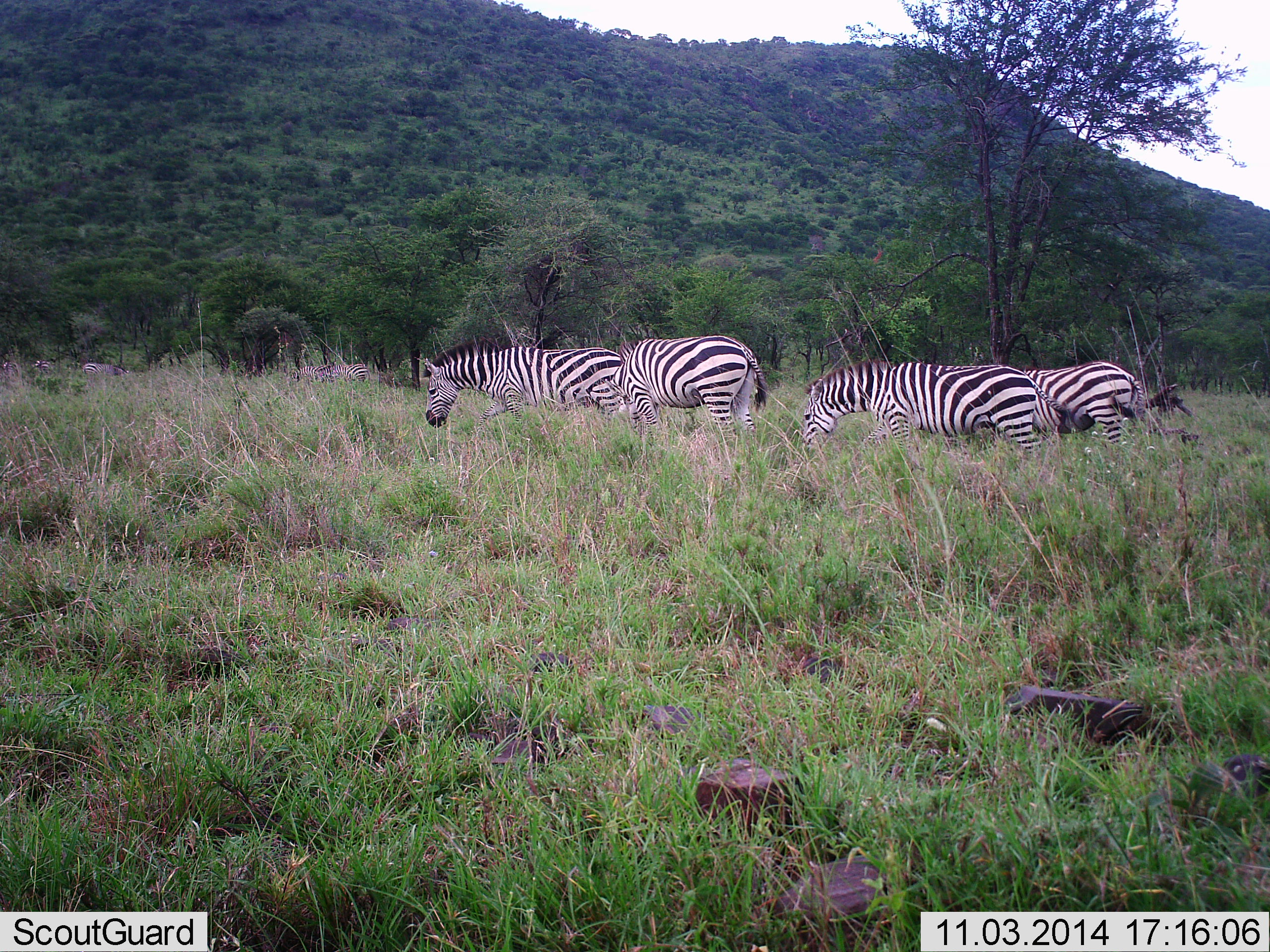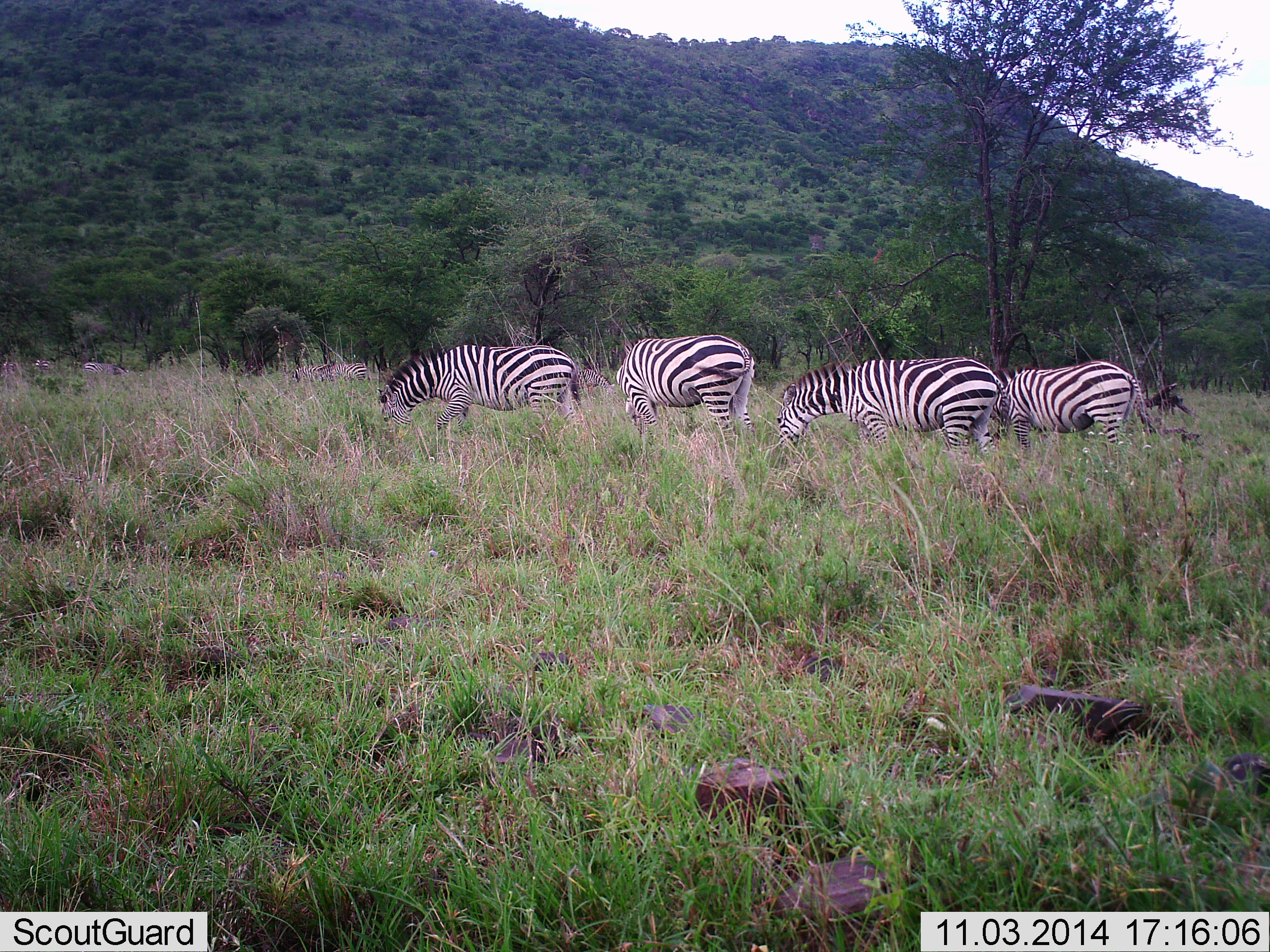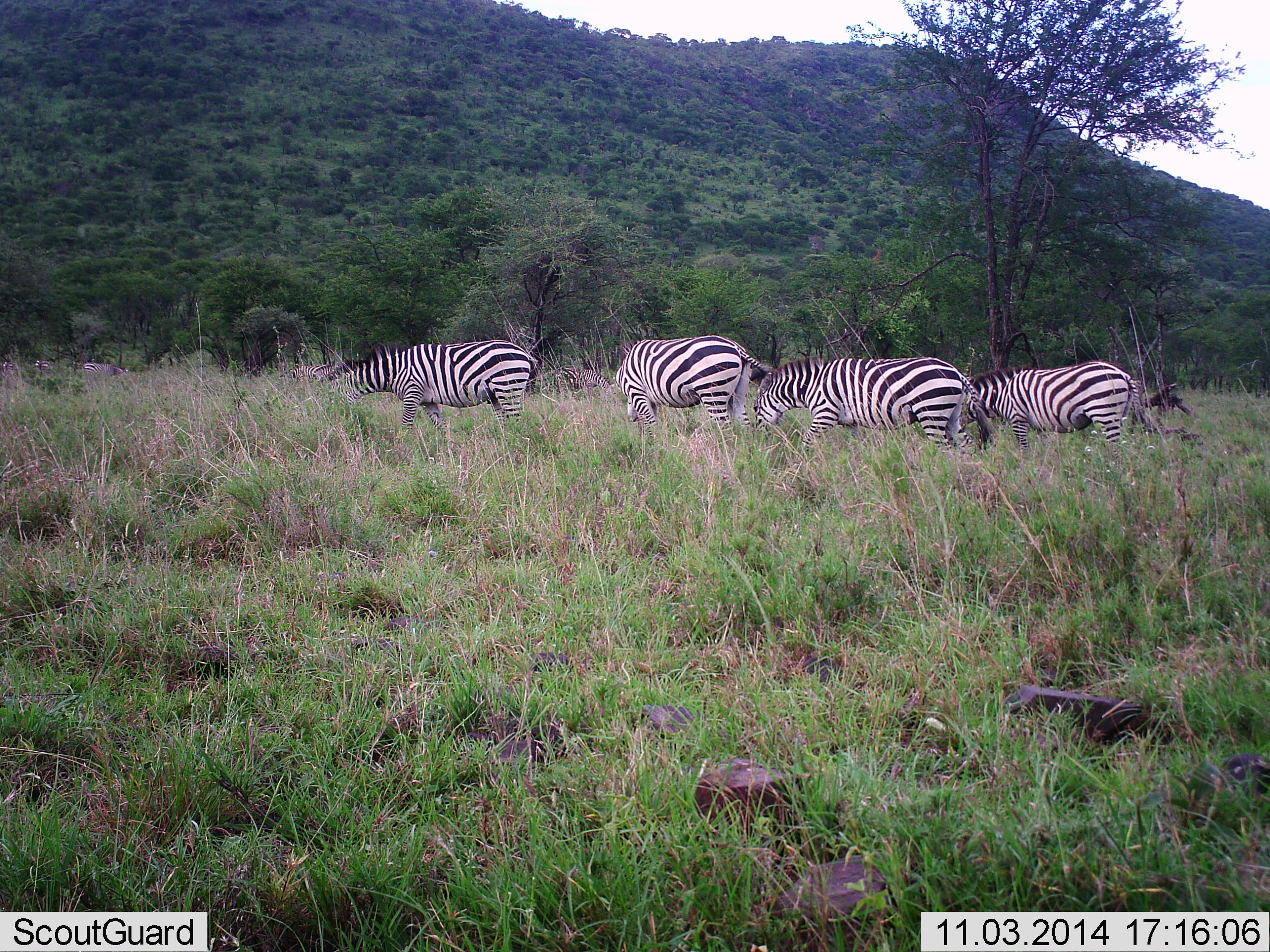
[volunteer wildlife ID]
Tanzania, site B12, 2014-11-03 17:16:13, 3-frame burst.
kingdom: Animalia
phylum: Chordata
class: Mammalia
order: Perissodactyla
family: Equidae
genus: Equus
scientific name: Equus quagga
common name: plains zebra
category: zebra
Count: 4.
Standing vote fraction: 0%.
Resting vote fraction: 0%.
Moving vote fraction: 60%.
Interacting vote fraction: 0%.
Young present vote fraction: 0%.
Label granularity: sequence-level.